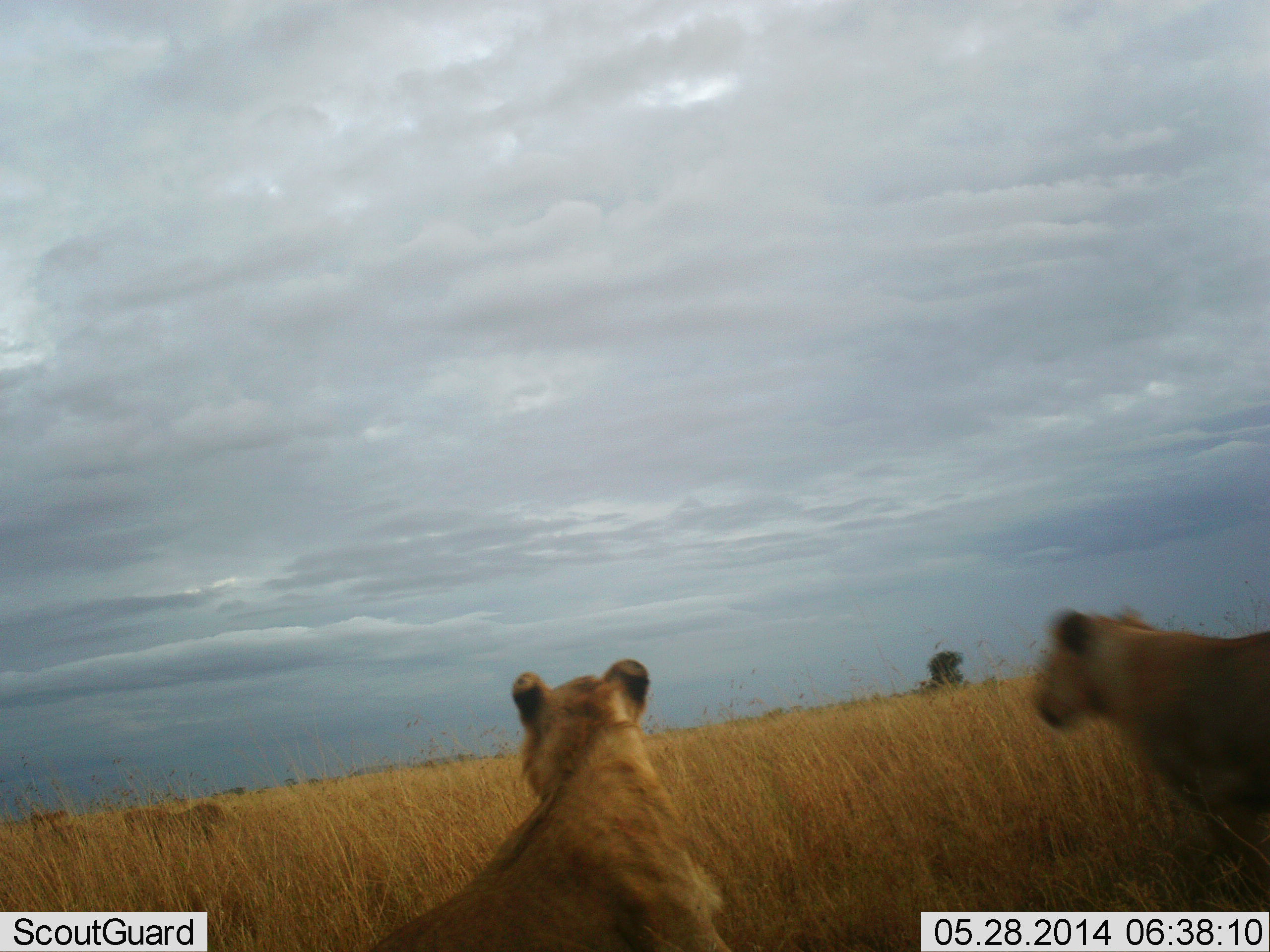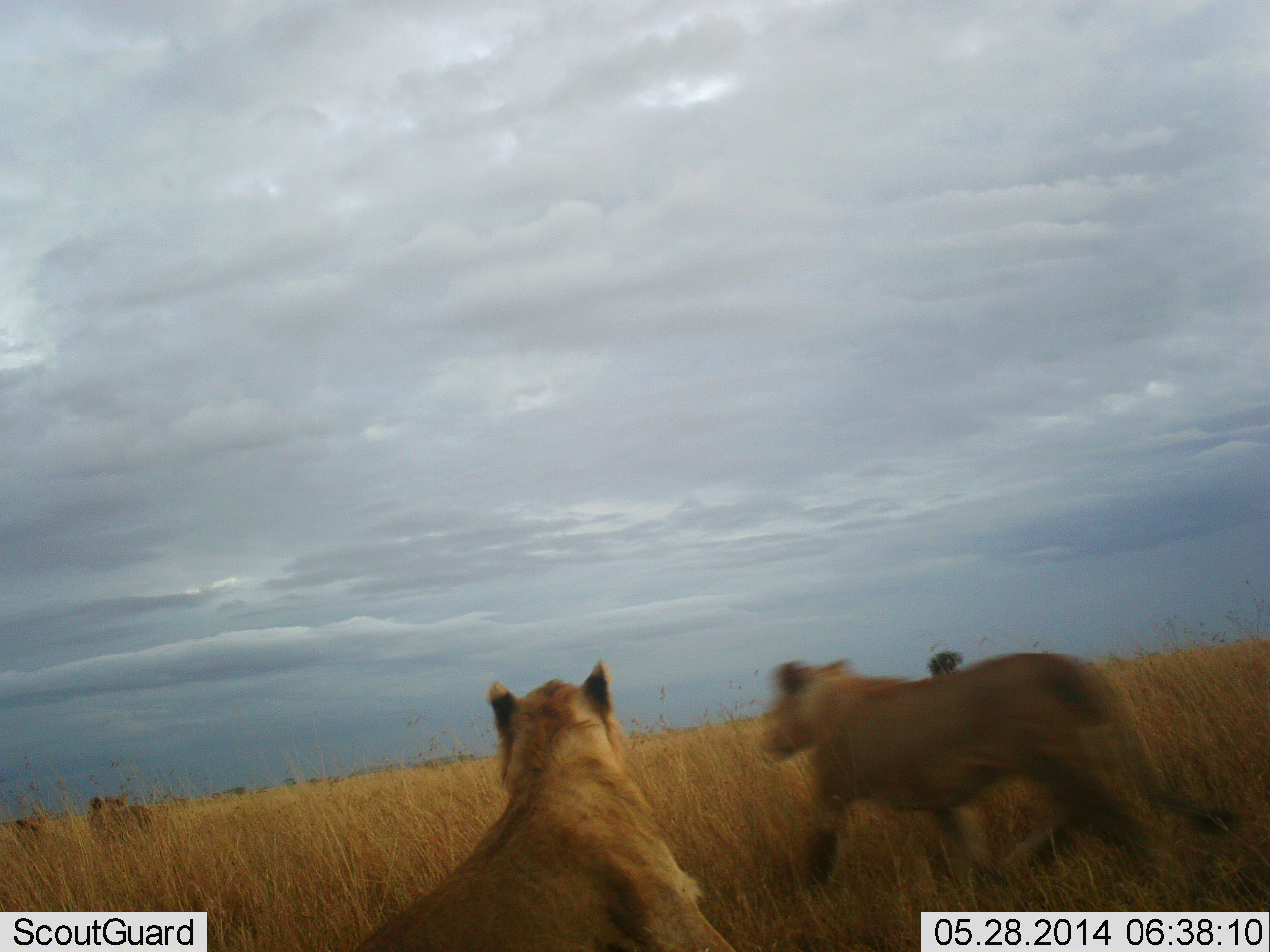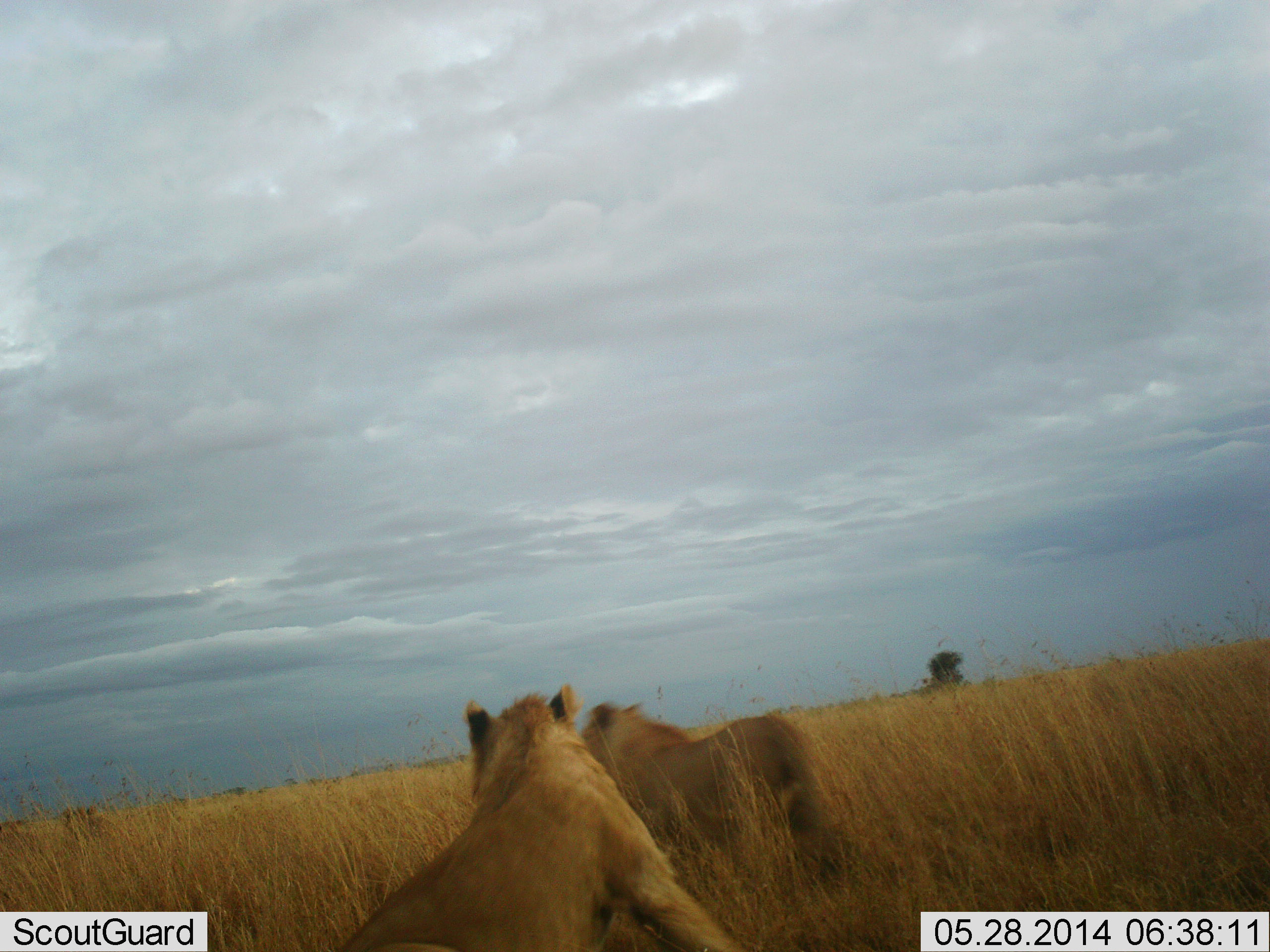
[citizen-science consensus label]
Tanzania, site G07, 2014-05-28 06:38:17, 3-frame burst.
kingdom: Animalia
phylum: Chordata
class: Mammalia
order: Carnivora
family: Felidae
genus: Panthera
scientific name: Panthera leo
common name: lion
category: lionfemale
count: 4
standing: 0%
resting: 10%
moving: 100%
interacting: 0%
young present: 0%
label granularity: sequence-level